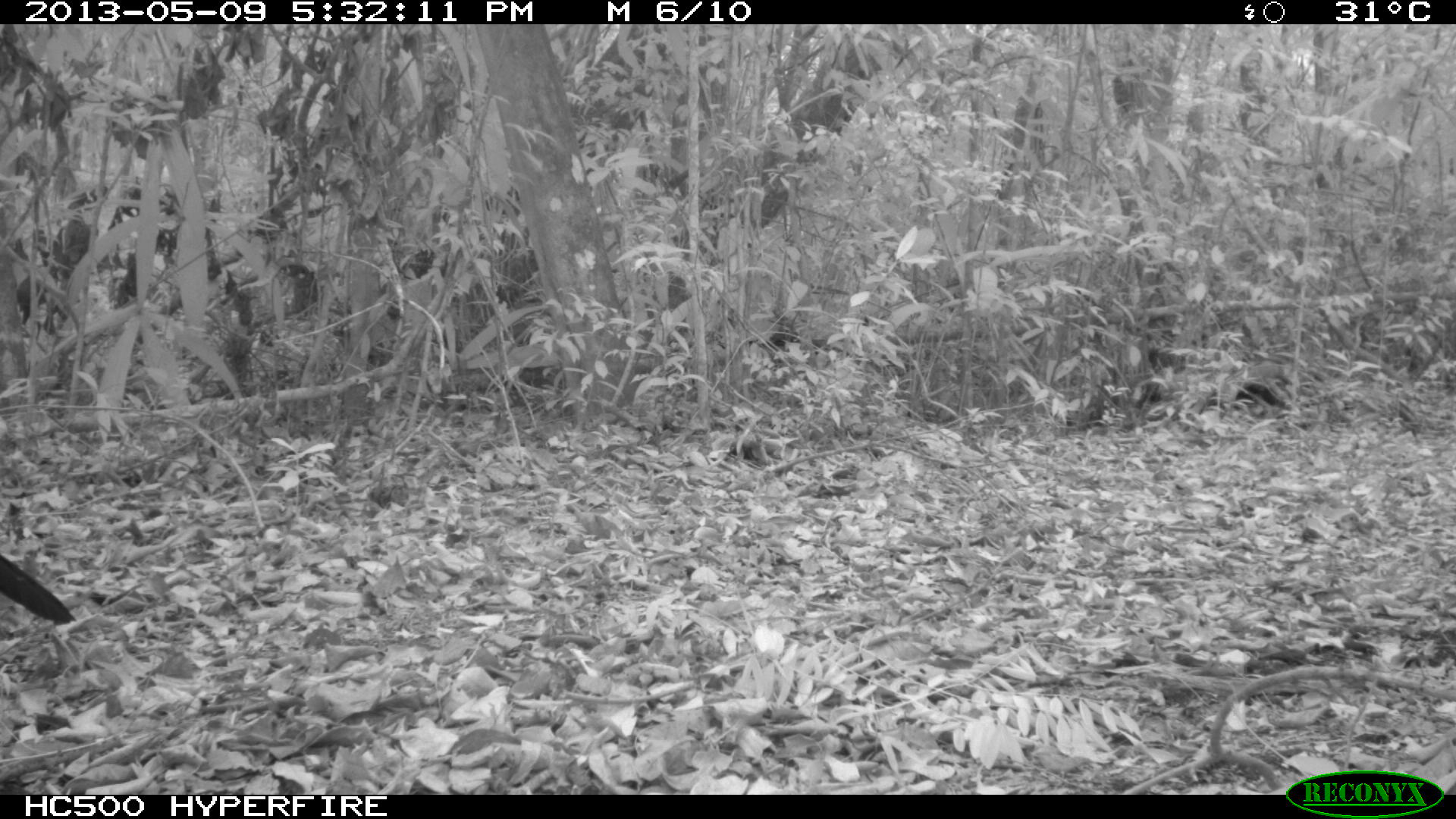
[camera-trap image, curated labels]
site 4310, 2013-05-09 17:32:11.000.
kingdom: Animalia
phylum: Chordata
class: Aves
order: Galliformes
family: Cracidae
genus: Crax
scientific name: Crax rubra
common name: great curassow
Crax rubra (great curassow), count 1, sex male.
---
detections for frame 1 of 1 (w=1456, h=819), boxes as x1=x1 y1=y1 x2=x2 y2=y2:
crax rubra: x1=0 y1=553 x2=76 y2=625